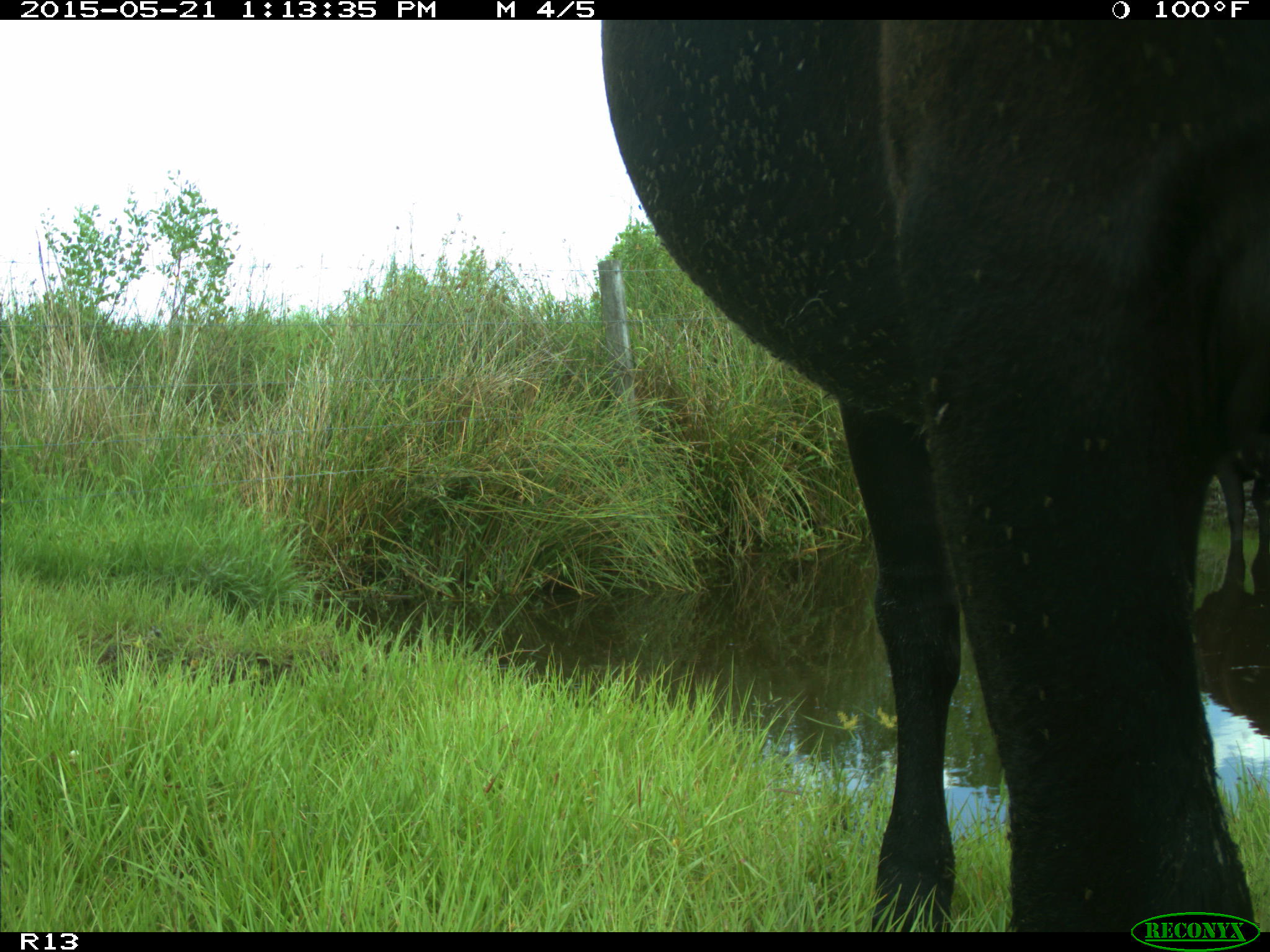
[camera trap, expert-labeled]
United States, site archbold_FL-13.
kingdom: Animalia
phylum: Chordata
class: Mammalia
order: Artiodactyla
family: Bovidae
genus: Bos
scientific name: Bos taurus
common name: domestic cow